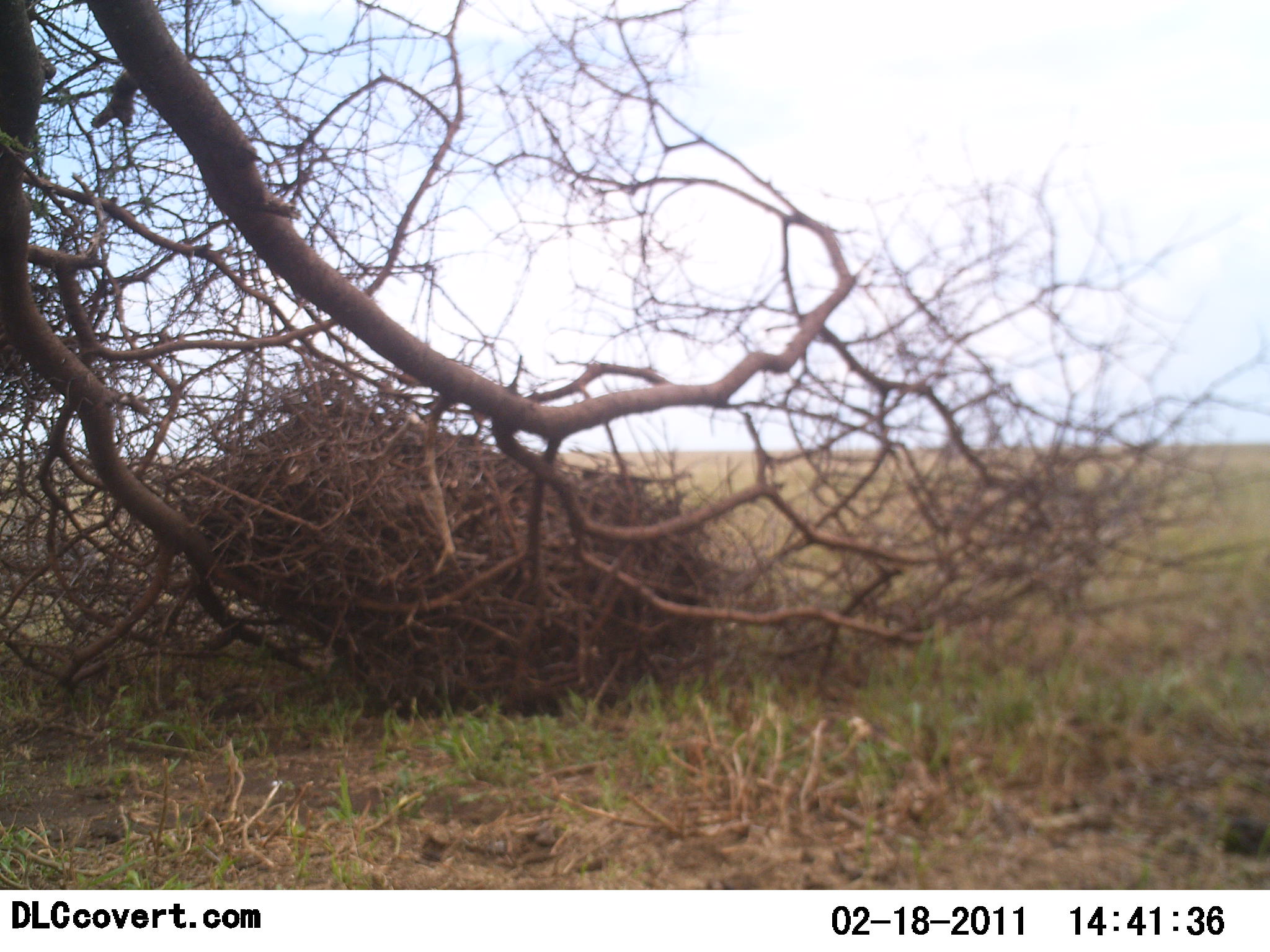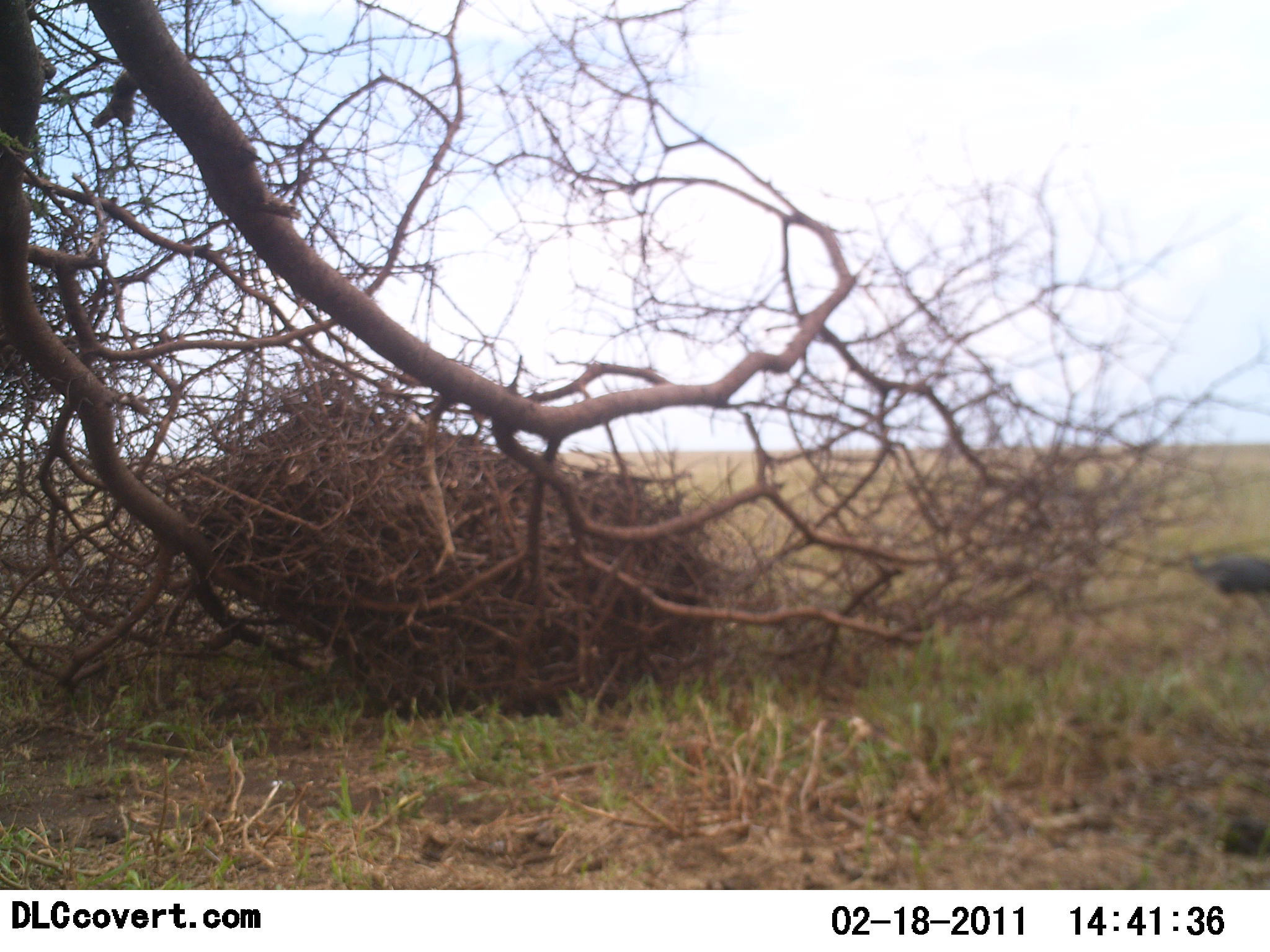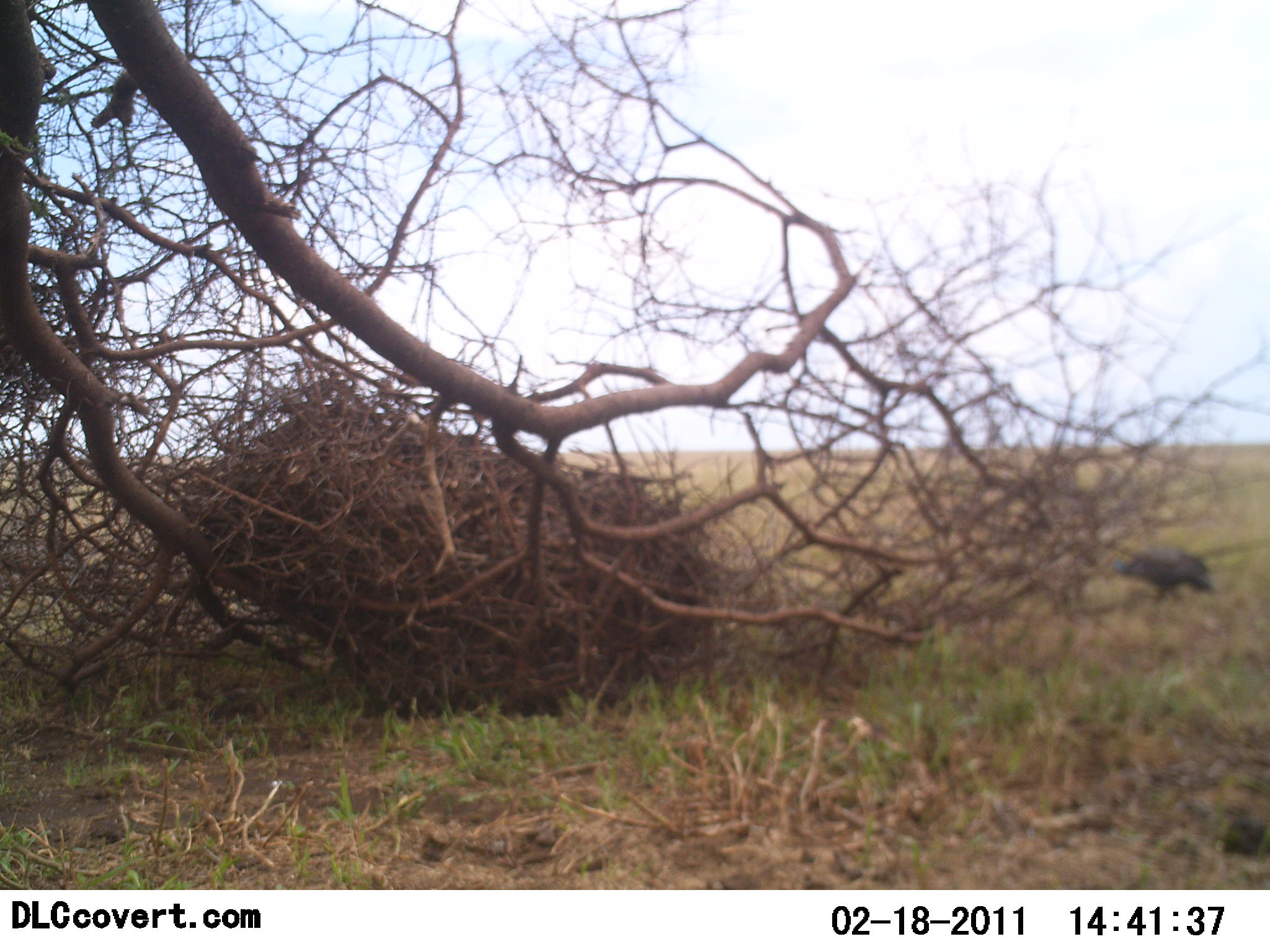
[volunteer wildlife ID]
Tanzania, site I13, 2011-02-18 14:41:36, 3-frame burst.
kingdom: Animalia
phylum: Chordata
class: Aves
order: Galliformes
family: Numididae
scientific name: Numididae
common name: guinea fowl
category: guineafowl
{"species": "guineafowl (guinea fowl) (Numididae)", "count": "1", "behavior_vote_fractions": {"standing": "0%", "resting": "0%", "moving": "100%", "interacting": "0%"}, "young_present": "0%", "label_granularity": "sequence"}